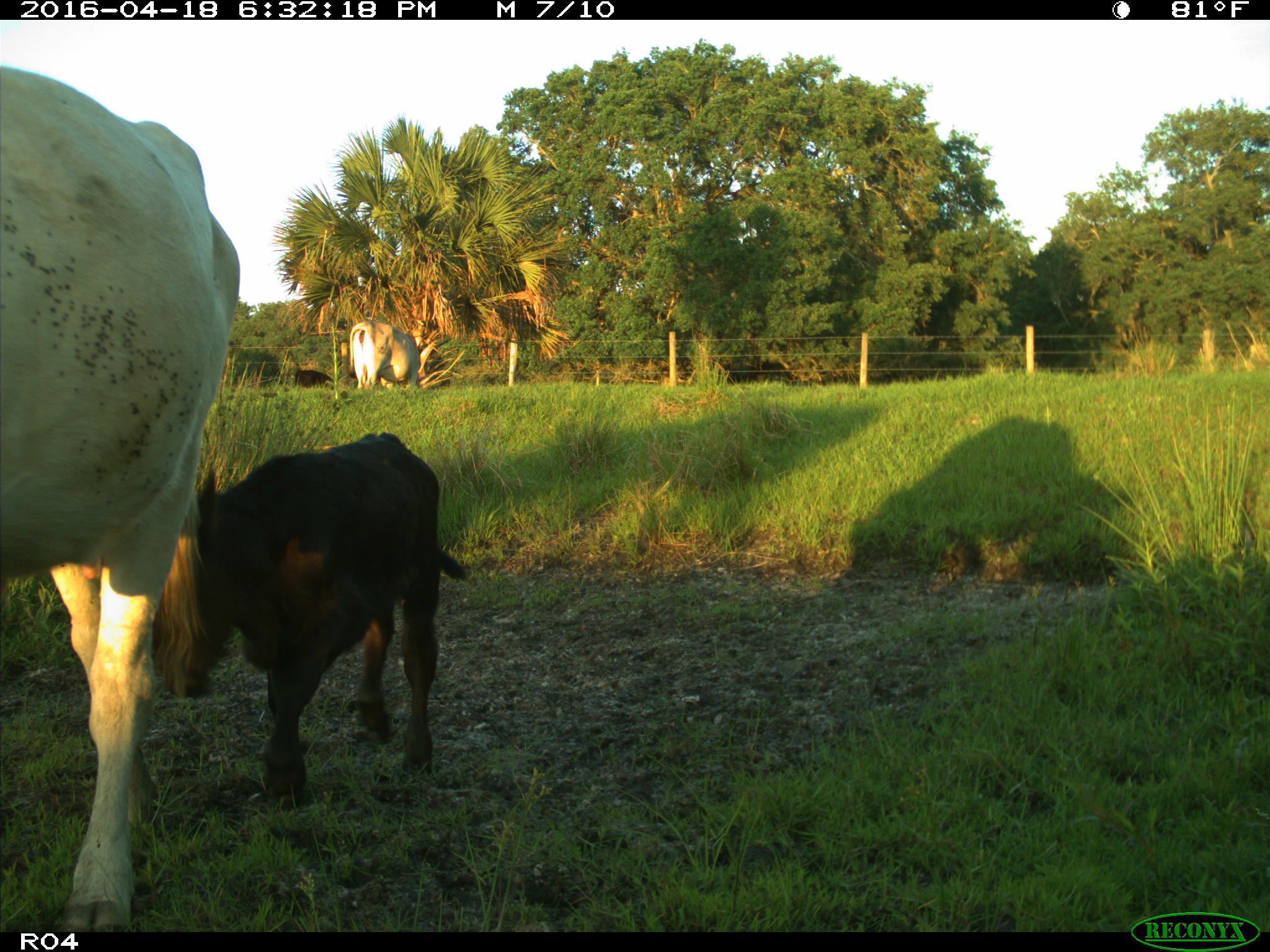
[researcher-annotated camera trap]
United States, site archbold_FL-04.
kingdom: Animalia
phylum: Chordata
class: Mammalia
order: Artiodactyla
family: Bovidae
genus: Bos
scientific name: Bos taurus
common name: domestic cow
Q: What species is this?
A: Bos taurus (domestic cow).